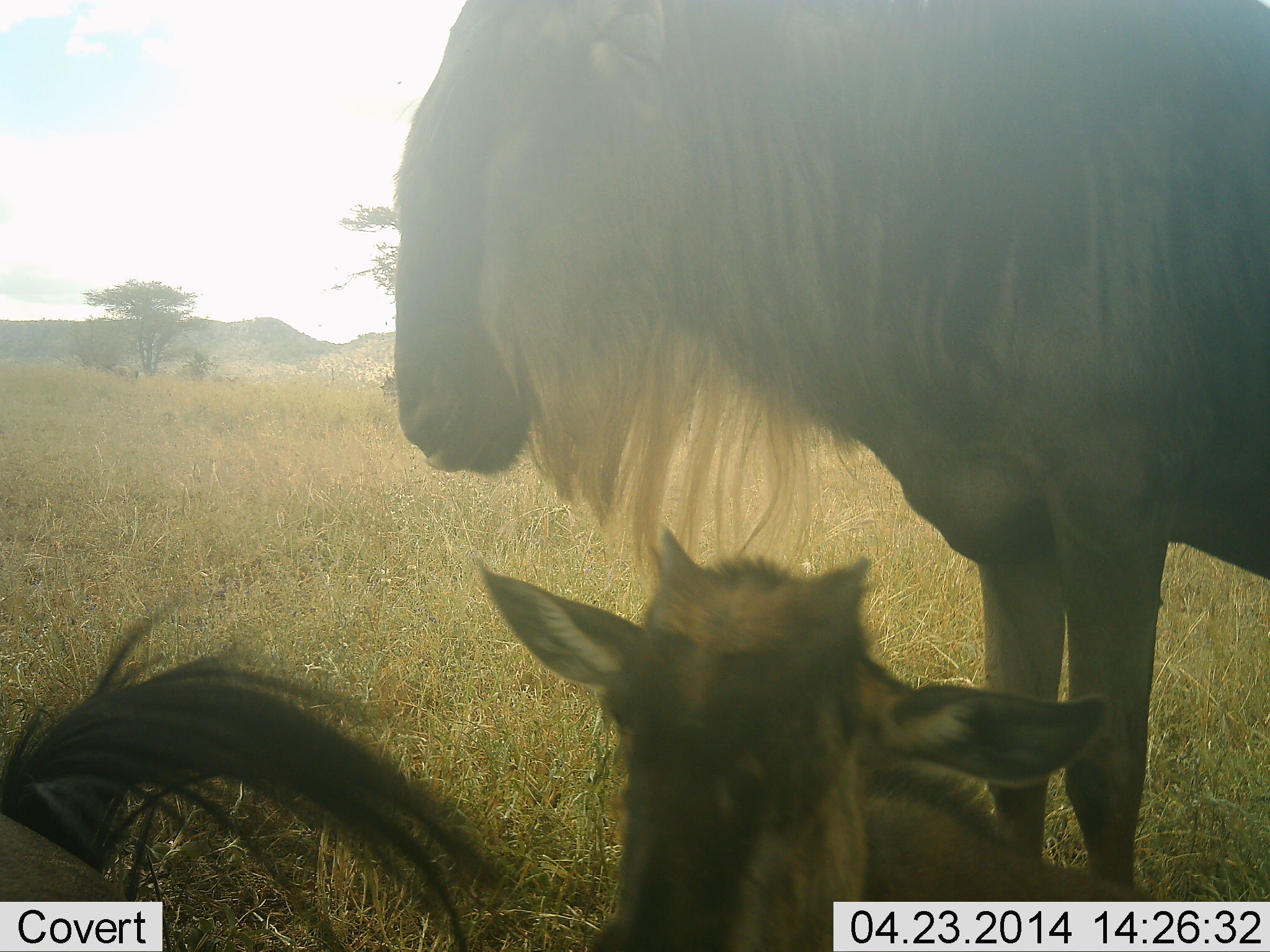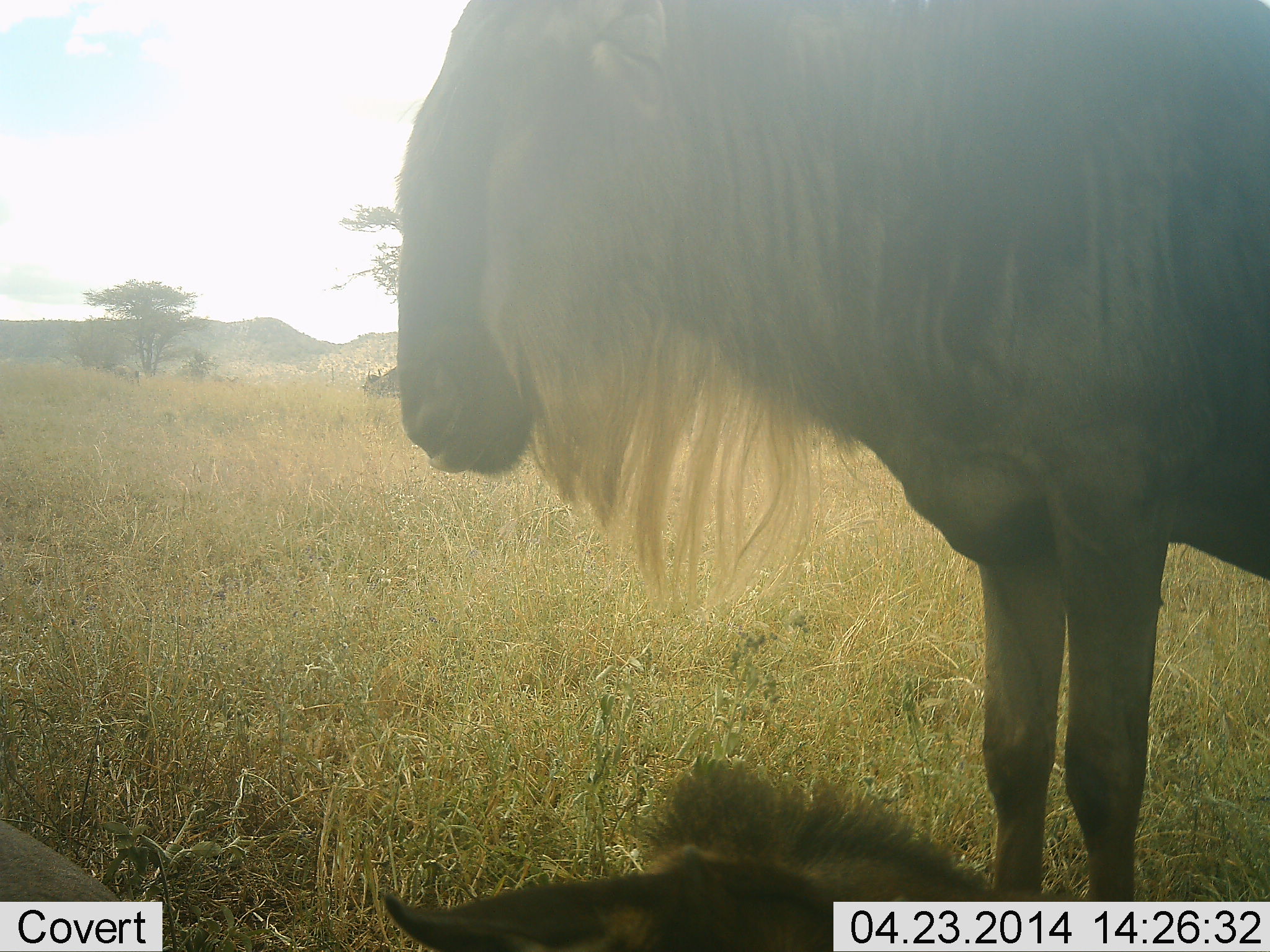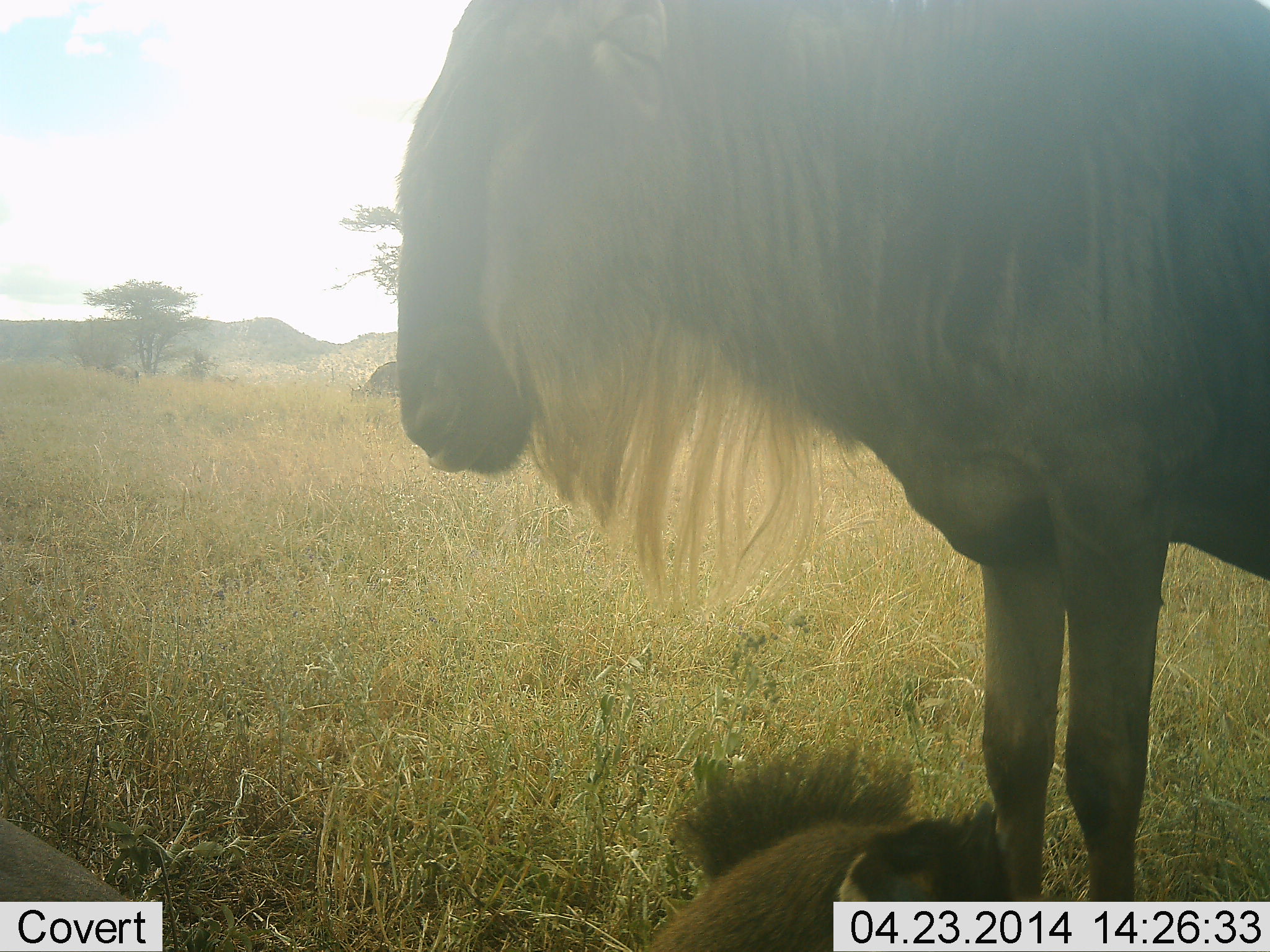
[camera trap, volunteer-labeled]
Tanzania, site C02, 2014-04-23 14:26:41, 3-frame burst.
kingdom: Animalia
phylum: Chordata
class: Mammalia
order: Artiodactyla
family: Bovidae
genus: Connochaetes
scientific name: Connochaetes taurinus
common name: blue wildebeest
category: wildebeest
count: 3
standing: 90%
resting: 60%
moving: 10%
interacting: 20%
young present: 70%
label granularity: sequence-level